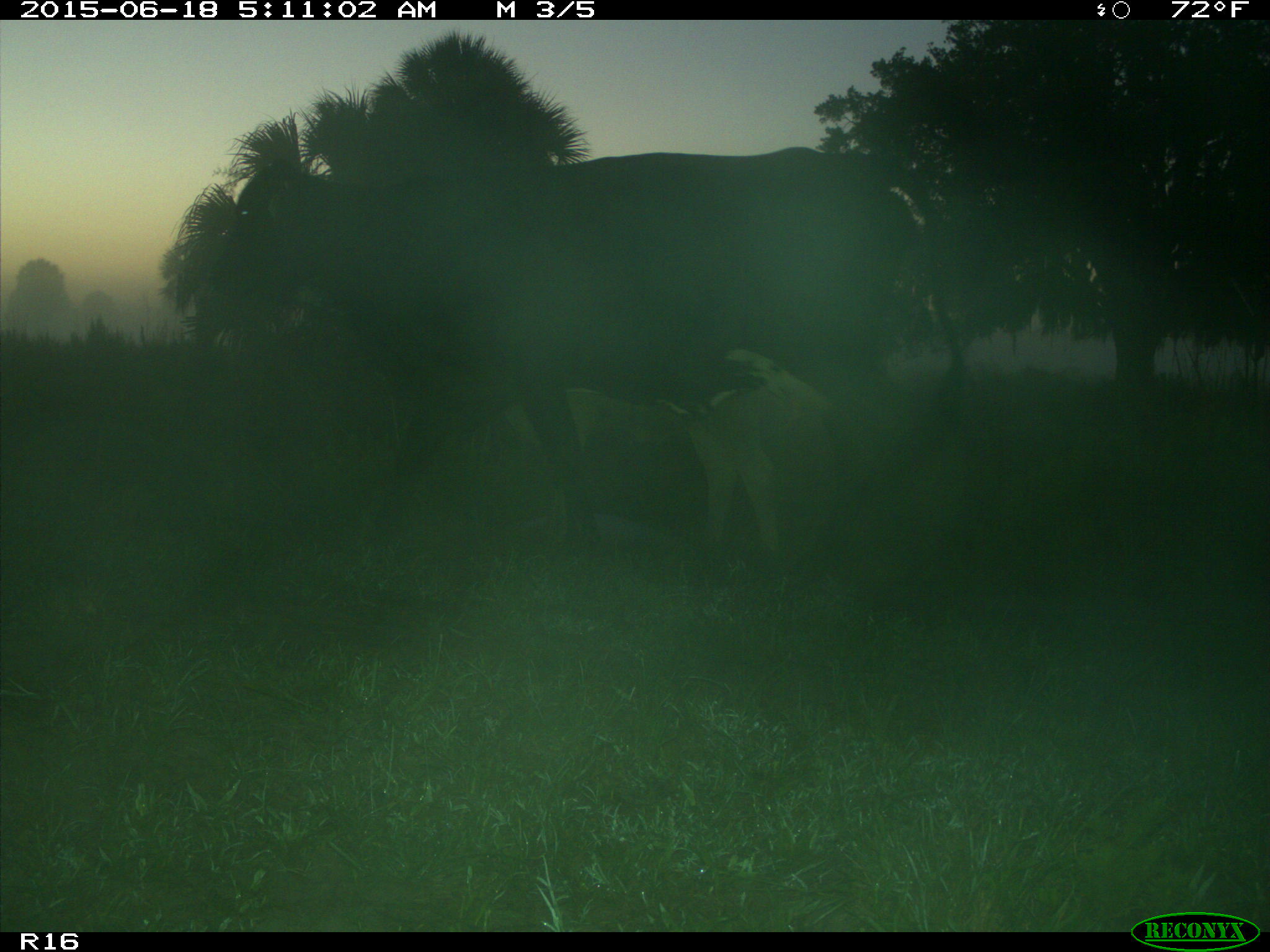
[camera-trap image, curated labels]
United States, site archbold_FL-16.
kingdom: Animalia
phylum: Chordata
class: Mammalia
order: Artiodactyla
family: Bovidae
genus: Bos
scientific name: Bos taurus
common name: domestic cow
Bos taurus (domestic cow).